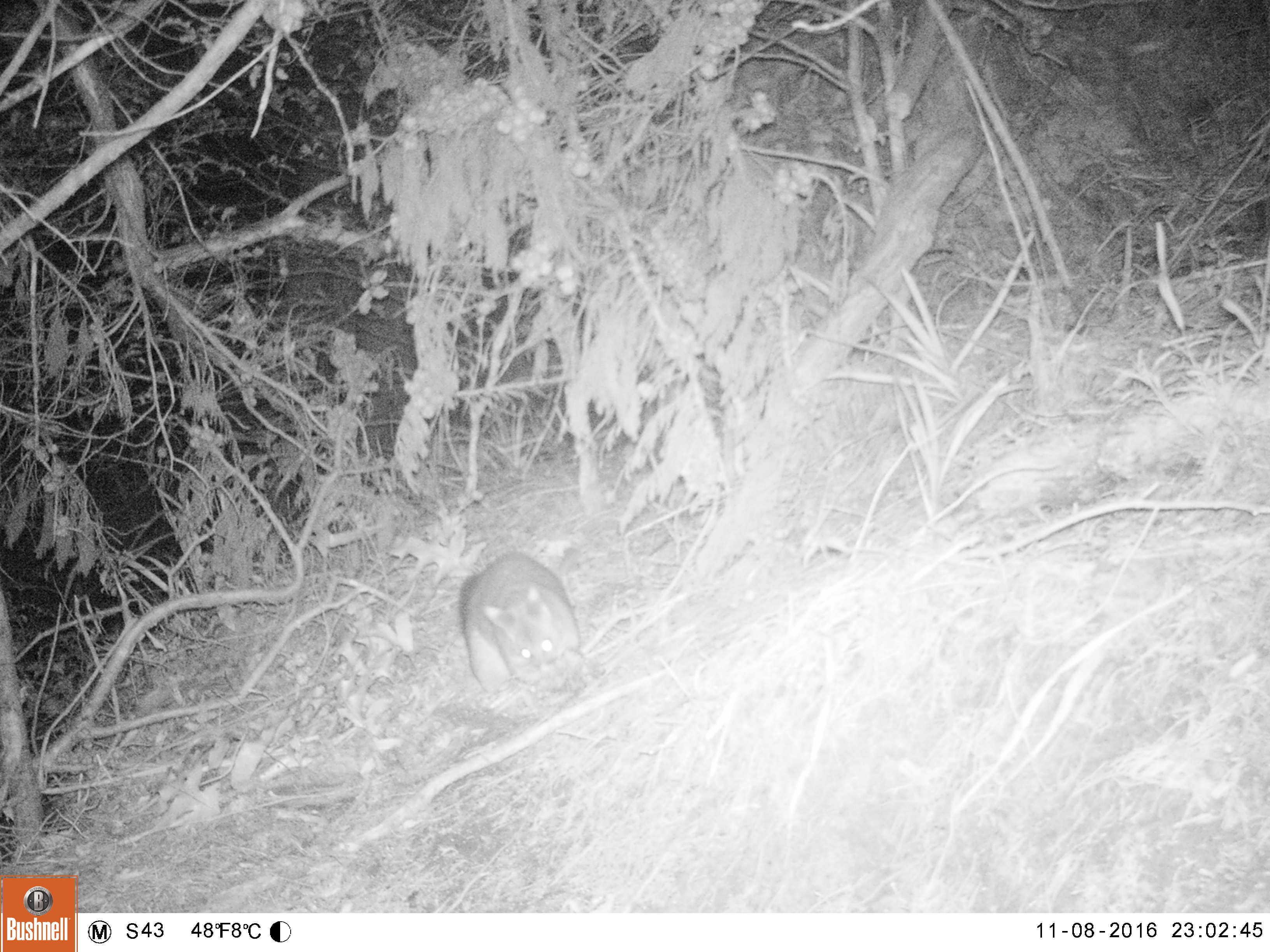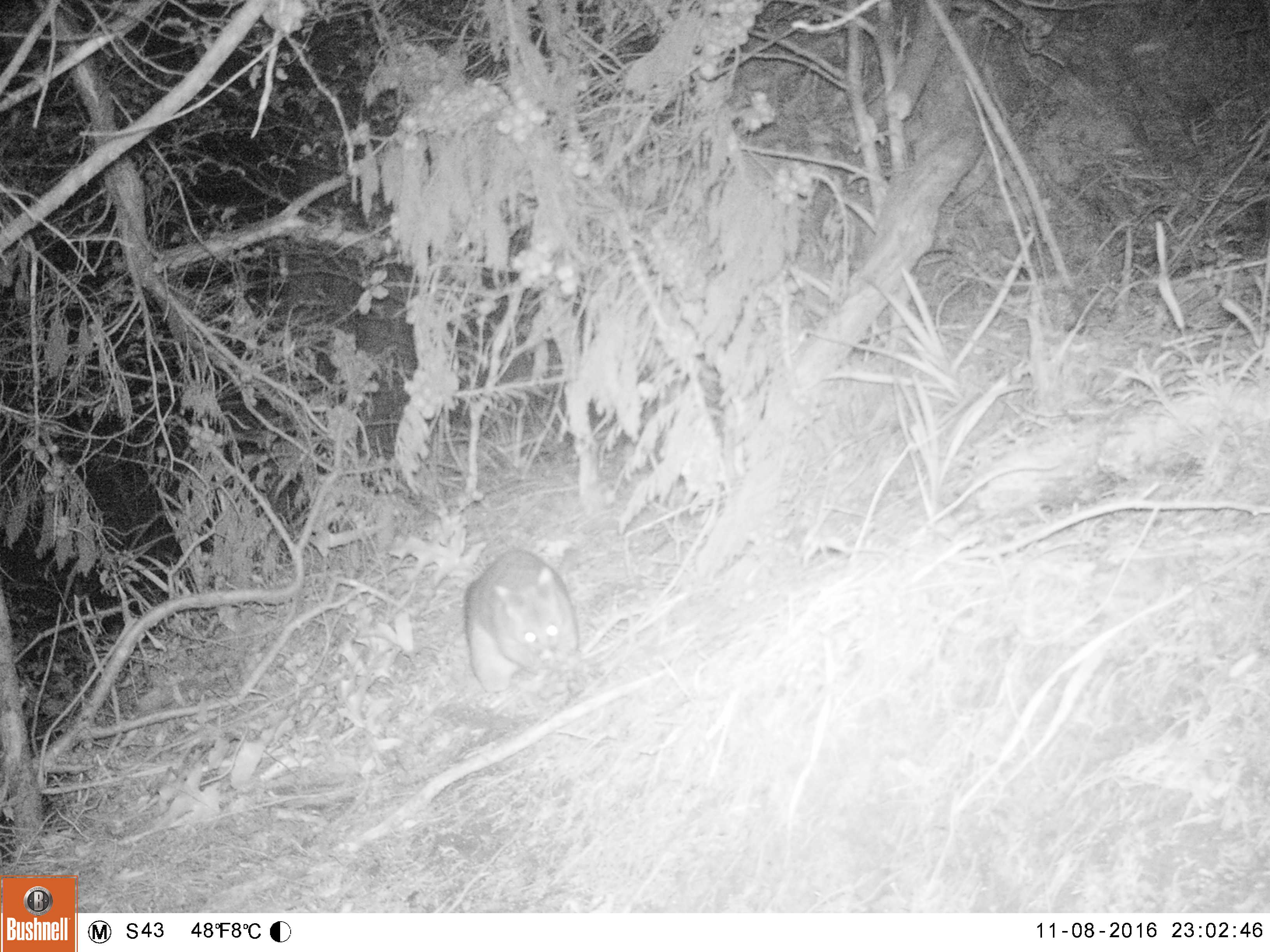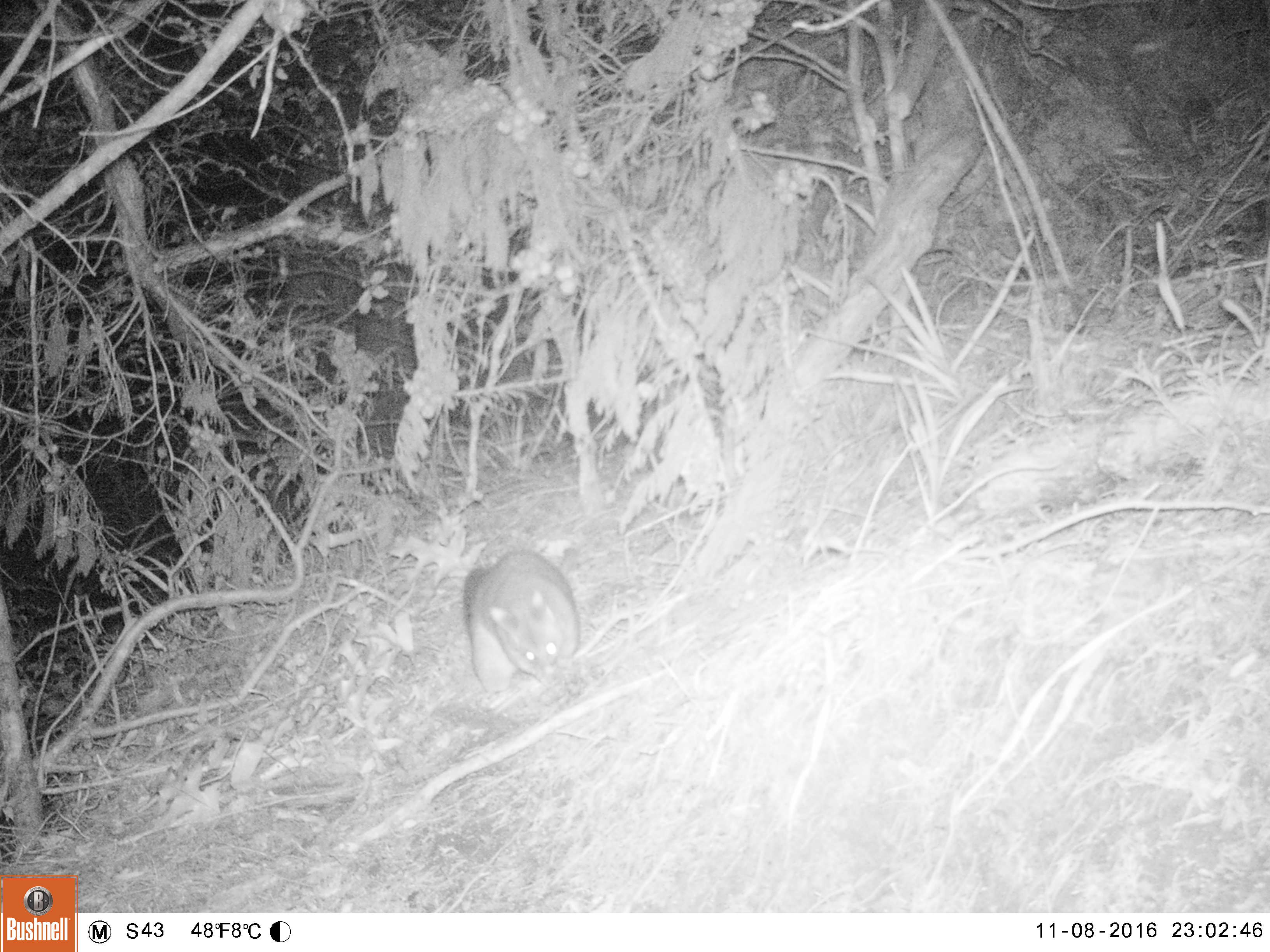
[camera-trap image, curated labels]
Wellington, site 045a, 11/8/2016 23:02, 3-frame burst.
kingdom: Animalia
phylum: Chordata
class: Mammalia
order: Didelphimorphia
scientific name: Didelphimorphia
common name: possum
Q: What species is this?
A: Possum (Didelphimorphia).